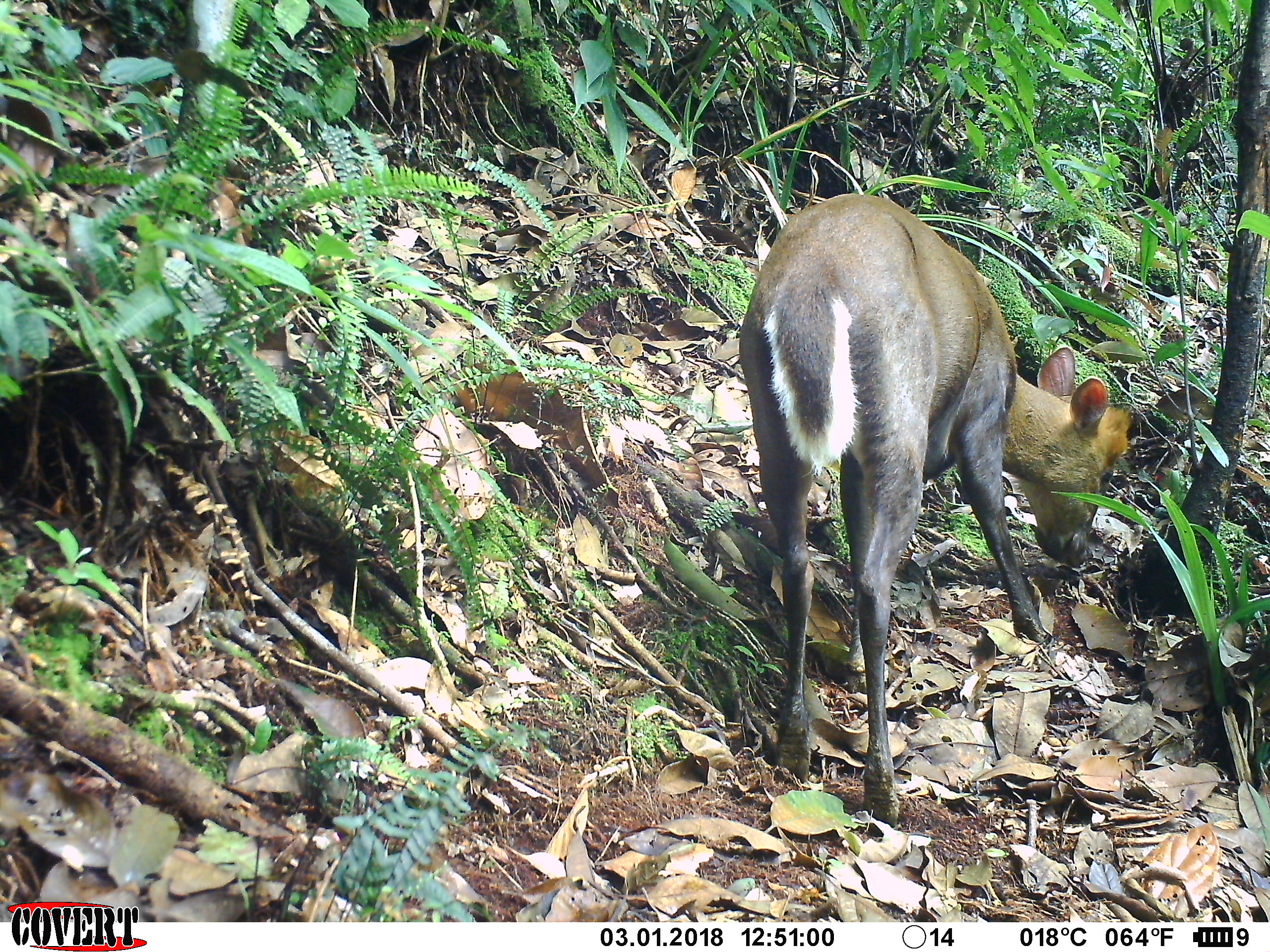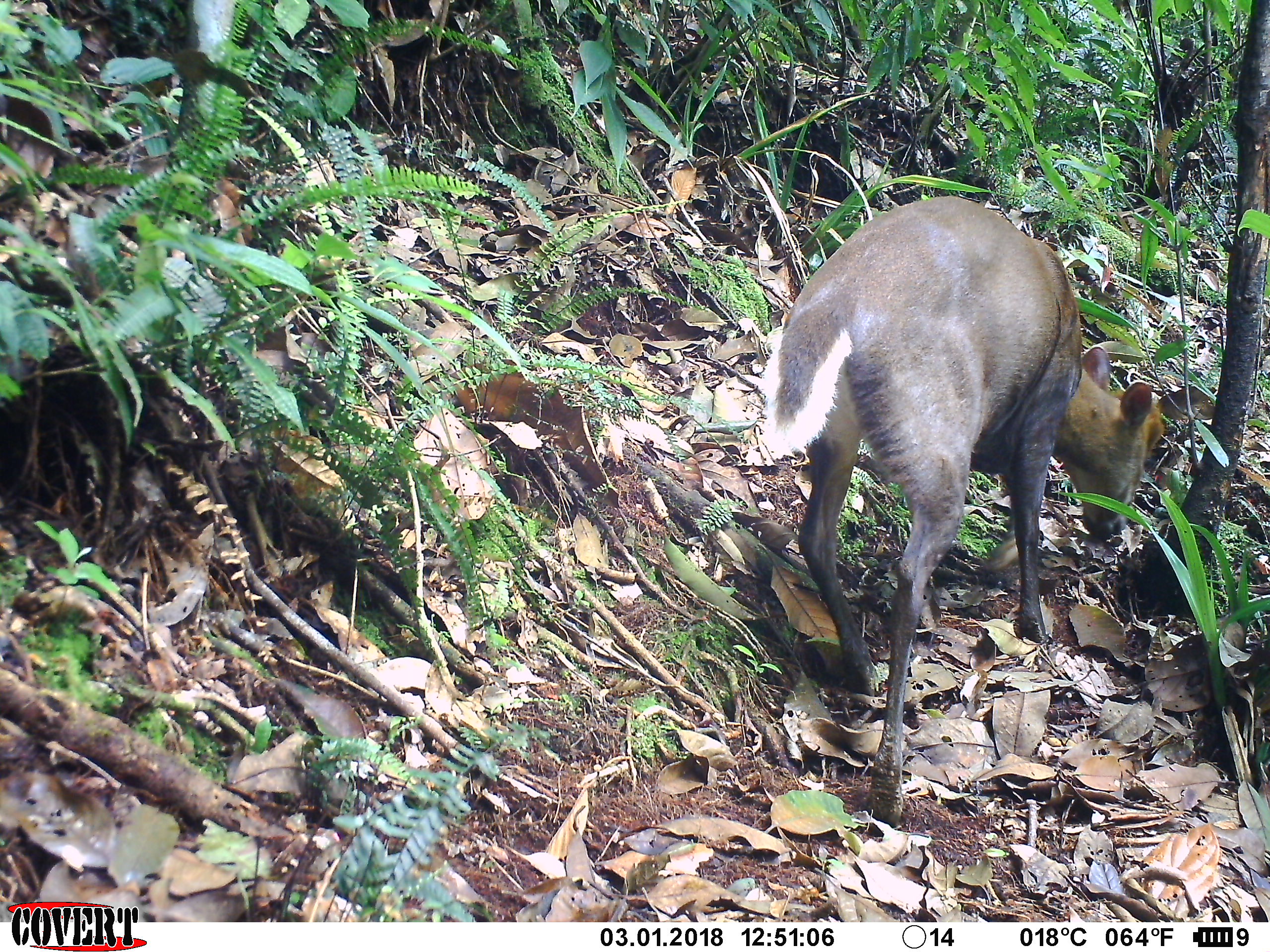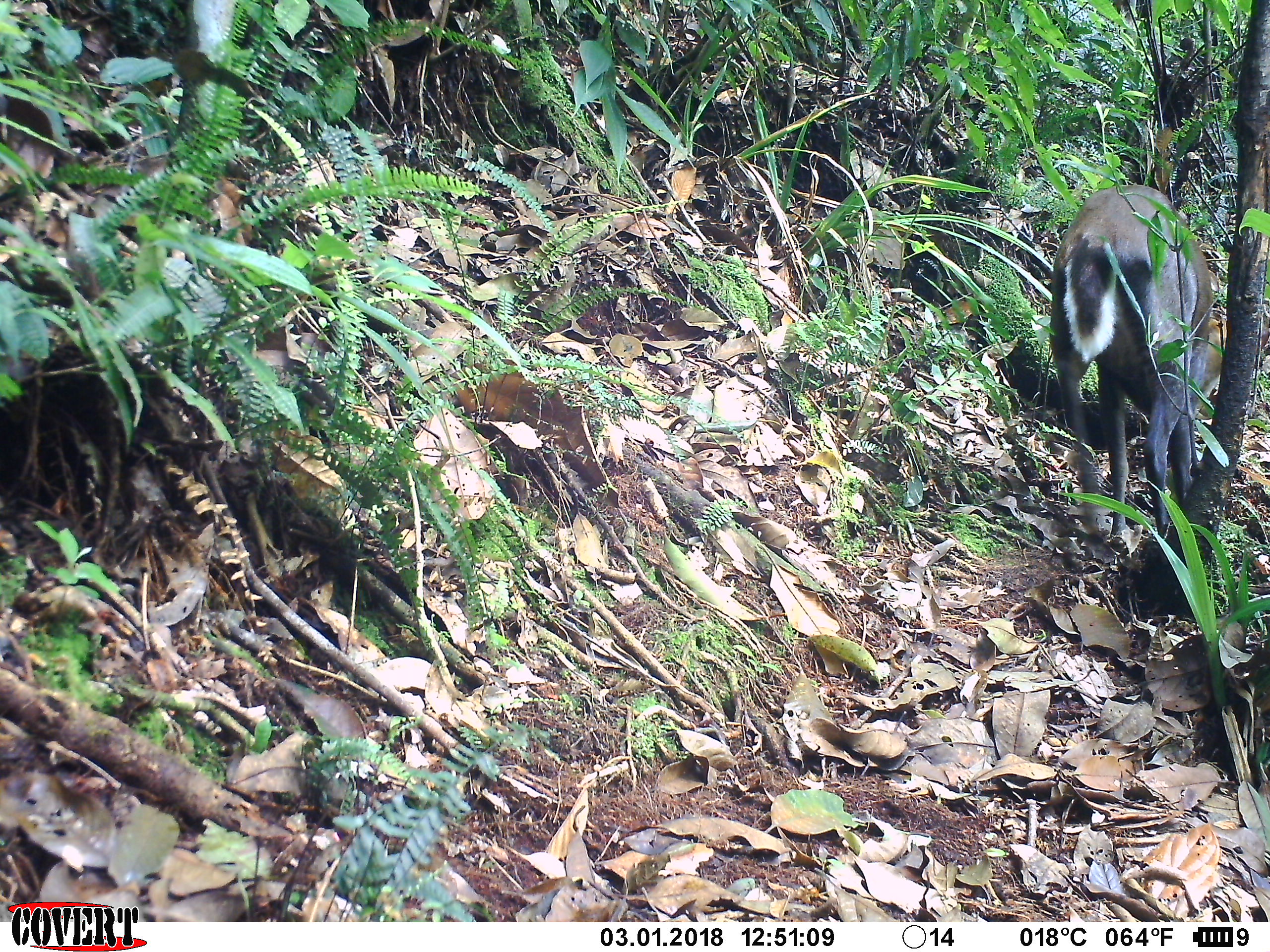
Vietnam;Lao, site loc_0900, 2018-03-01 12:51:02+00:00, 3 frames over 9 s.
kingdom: Animalia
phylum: Chordata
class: Mammalia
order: Artiodactyla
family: Cervidae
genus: Muntiacus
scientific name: Muntiacus rooseveltorum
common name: roosevelt's muntjac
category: roosevelts muntjac group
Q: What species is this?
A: Roosevelts muntjac group (roosevelt's muntjac) (Muntiacus rooseveltorum).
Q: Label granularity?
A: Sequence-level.